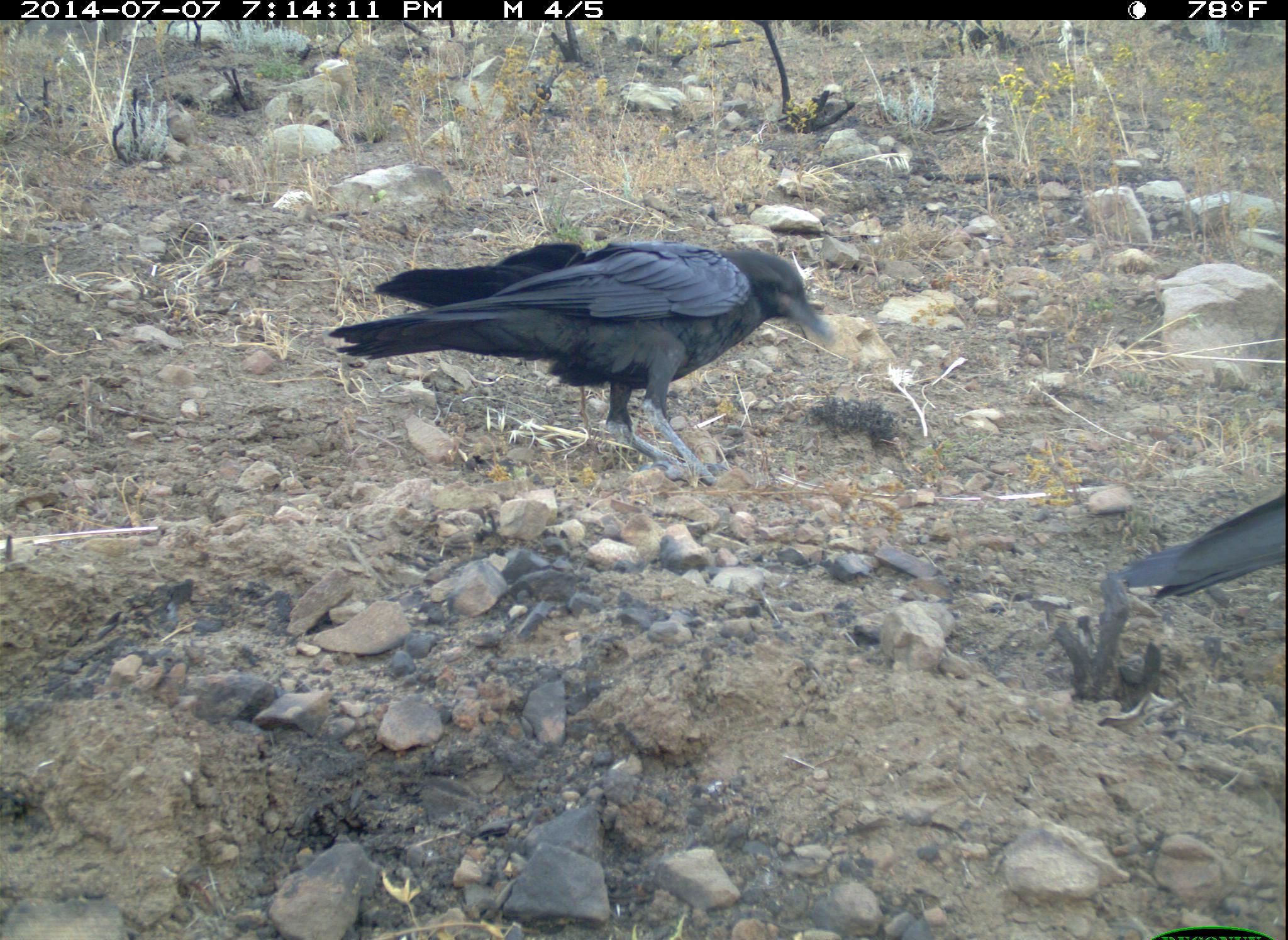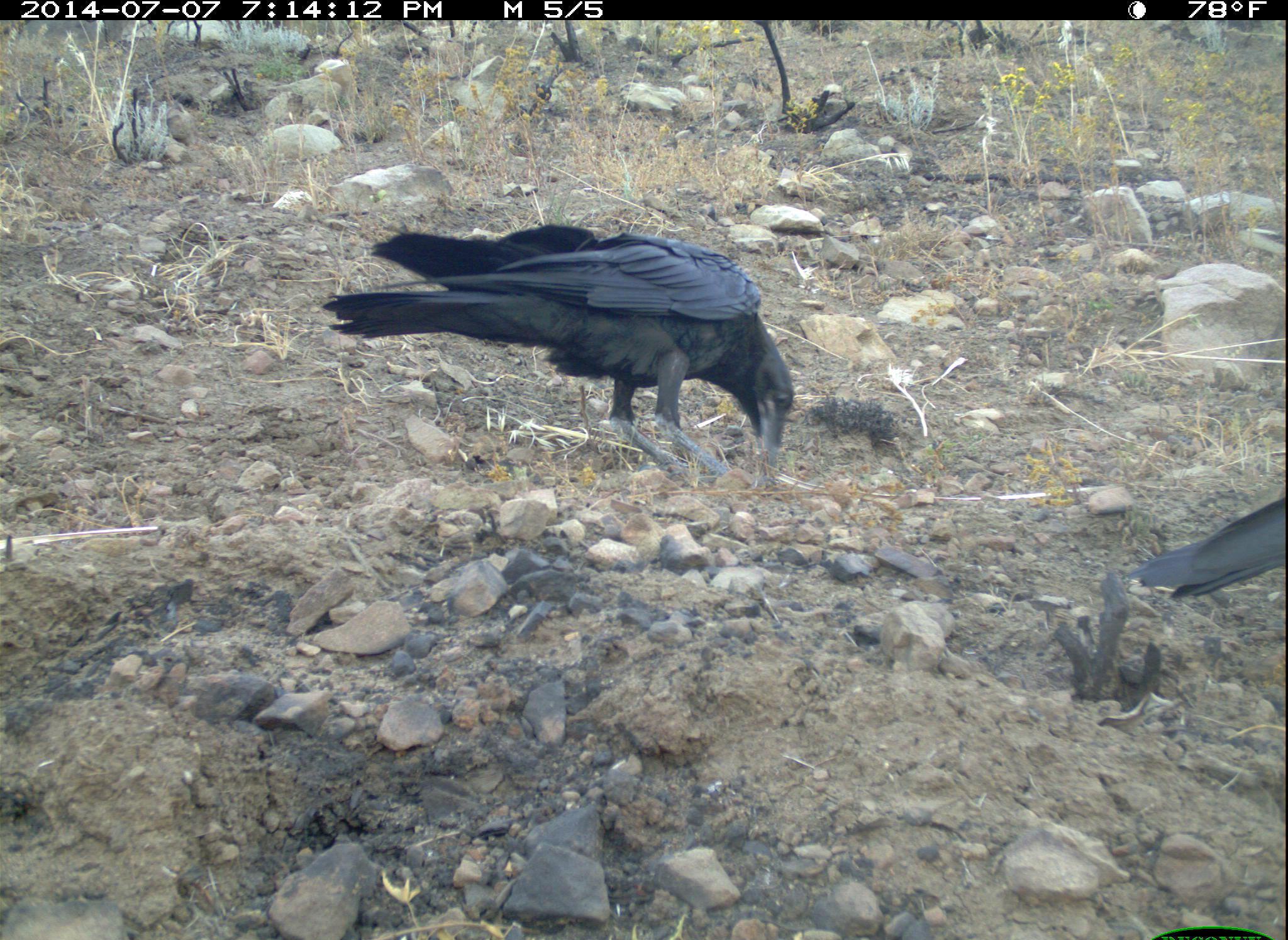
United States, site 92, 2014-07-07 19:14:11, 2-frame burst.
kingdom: Animalia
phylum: Chordata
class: Aves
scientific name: Aves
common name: bird